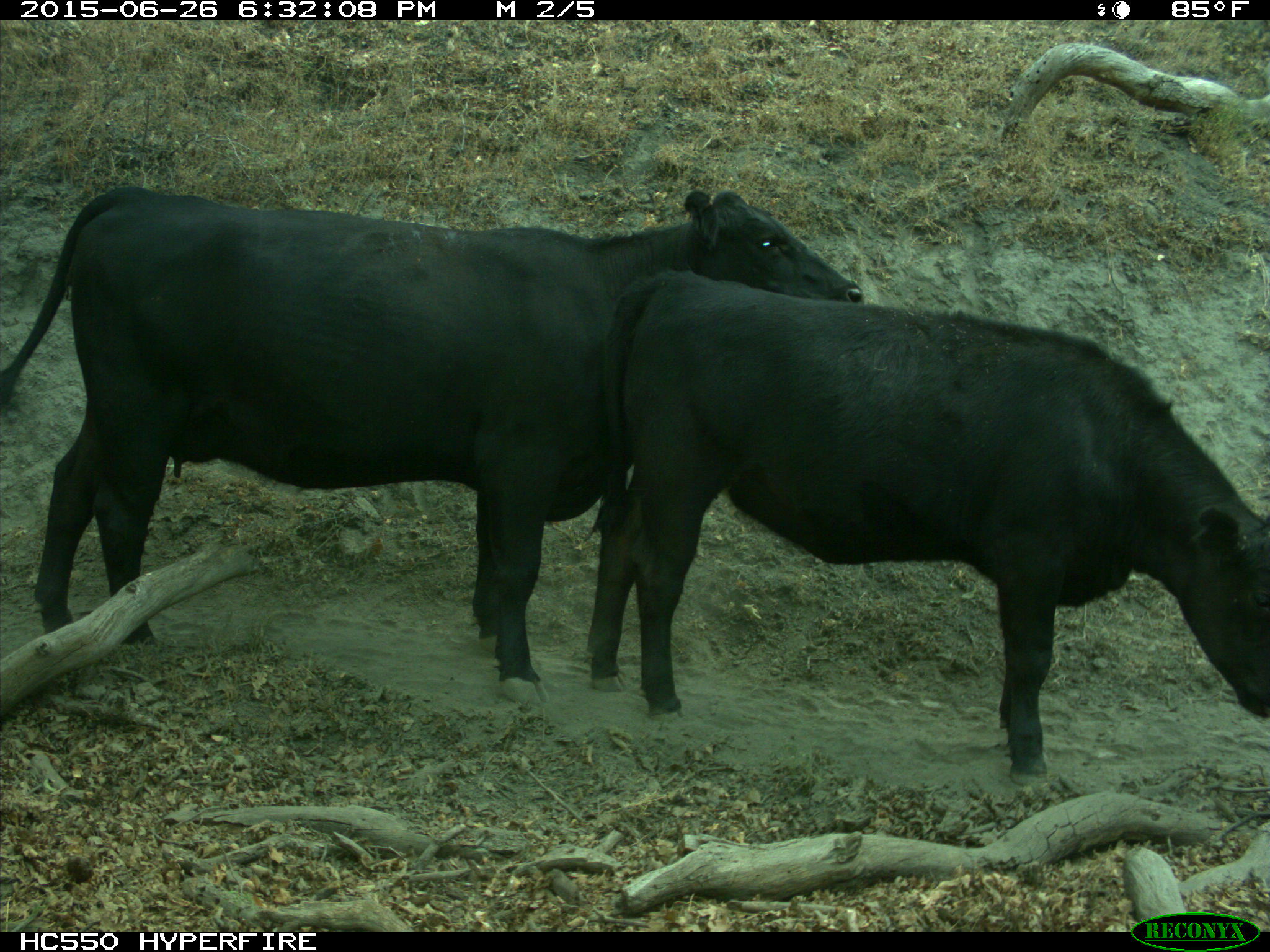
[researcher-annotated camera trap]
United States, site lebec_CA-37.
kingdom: Animalia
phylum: Chordata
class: Mammalia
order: Artiodactyla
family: Bovidae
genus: Bos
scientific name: Bos taurus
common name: domestic cow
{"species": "Bos taurus (domestic cow)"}